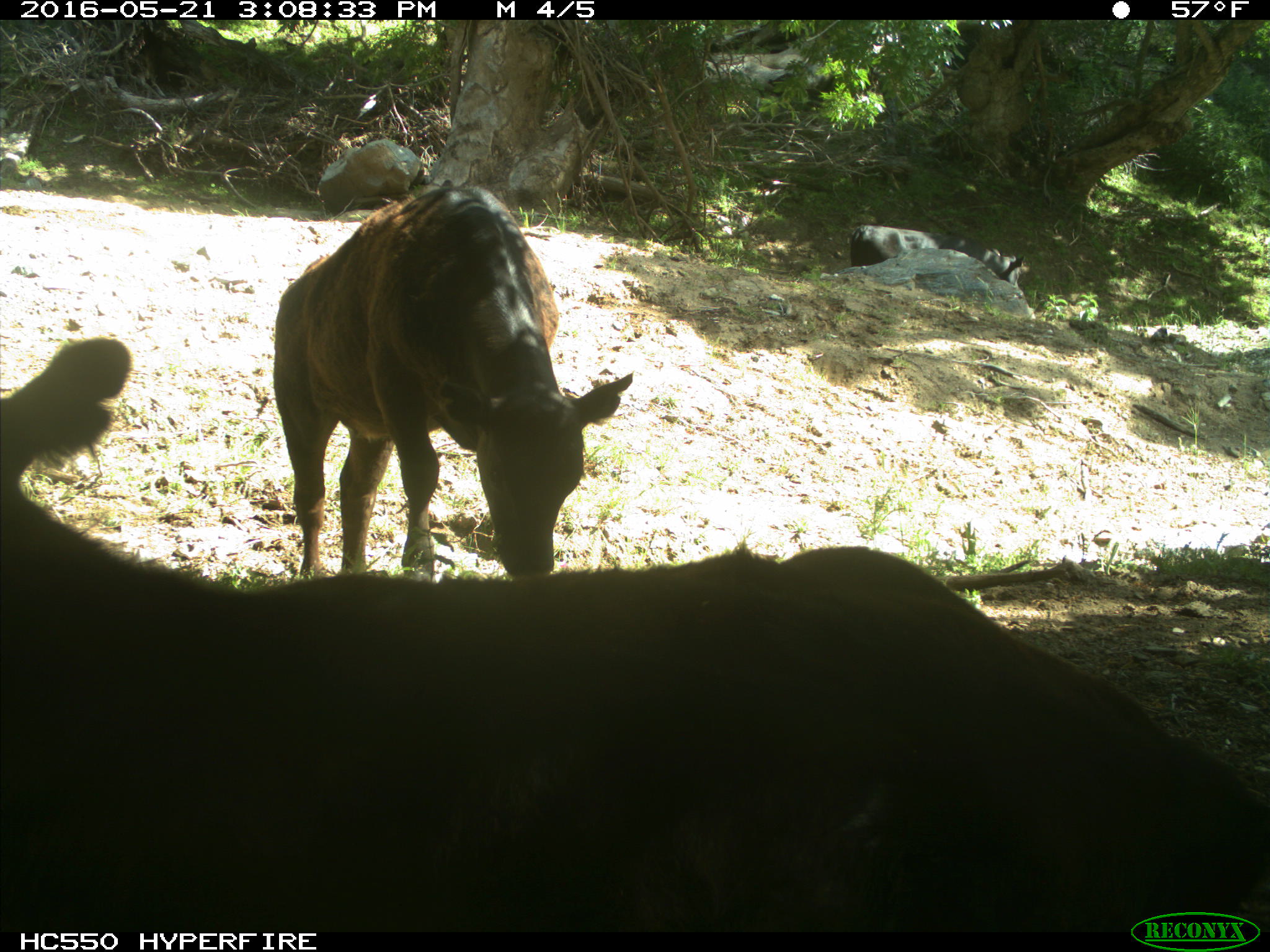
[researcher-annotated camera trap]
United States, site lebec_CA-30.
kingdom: Animalia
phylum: Chordata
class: Mammalia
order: Artiodactyla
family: Bovidae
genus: Bos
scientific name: Bos taurus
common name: domestic cow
Bos taurus (domestic cow).